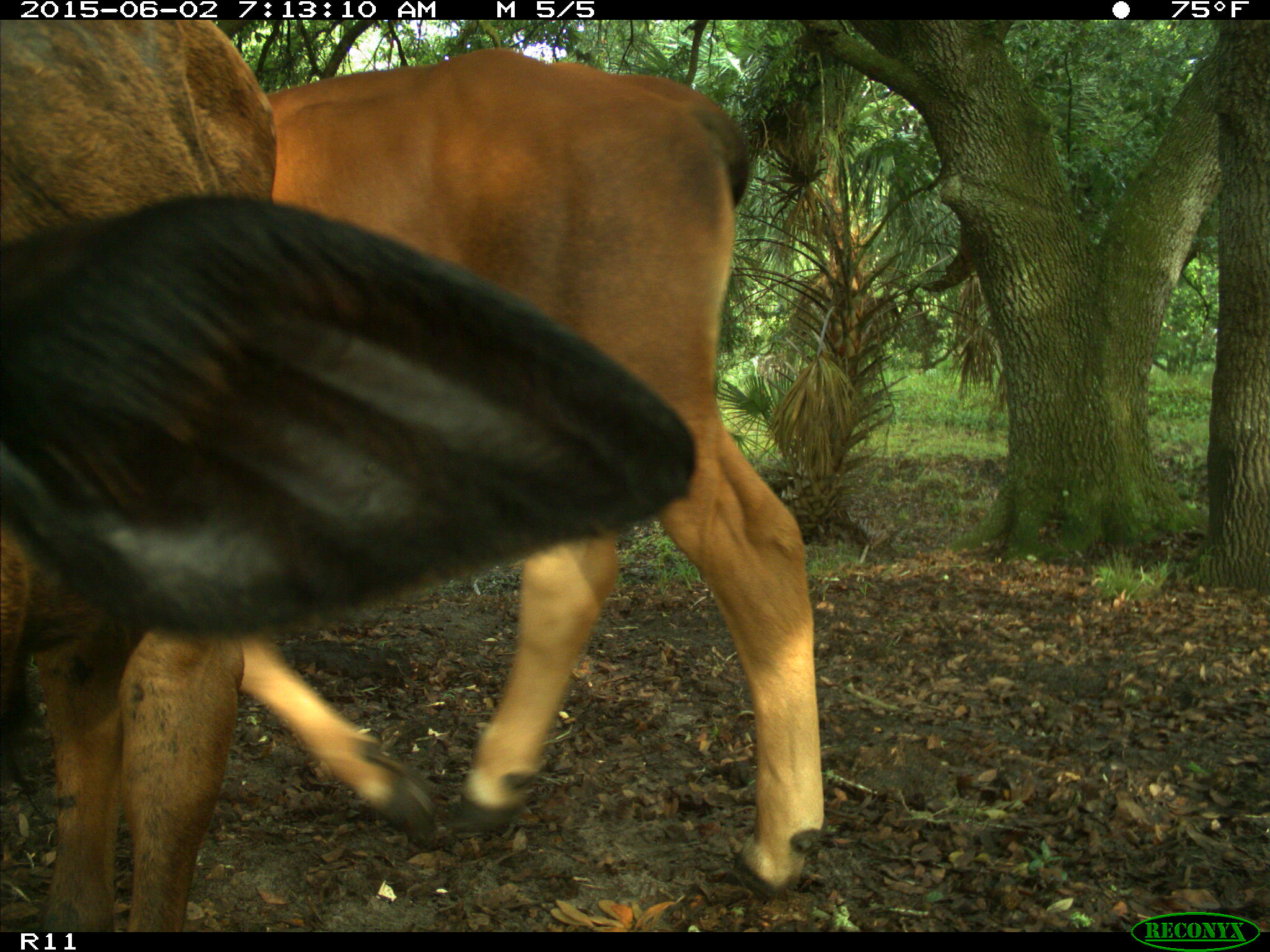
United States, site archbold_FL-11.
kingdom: Animalia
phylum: Chordata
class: Mammalia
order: Artiodactyla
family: Bovidae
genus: Bos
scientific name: Bos taurus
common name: domestic cow